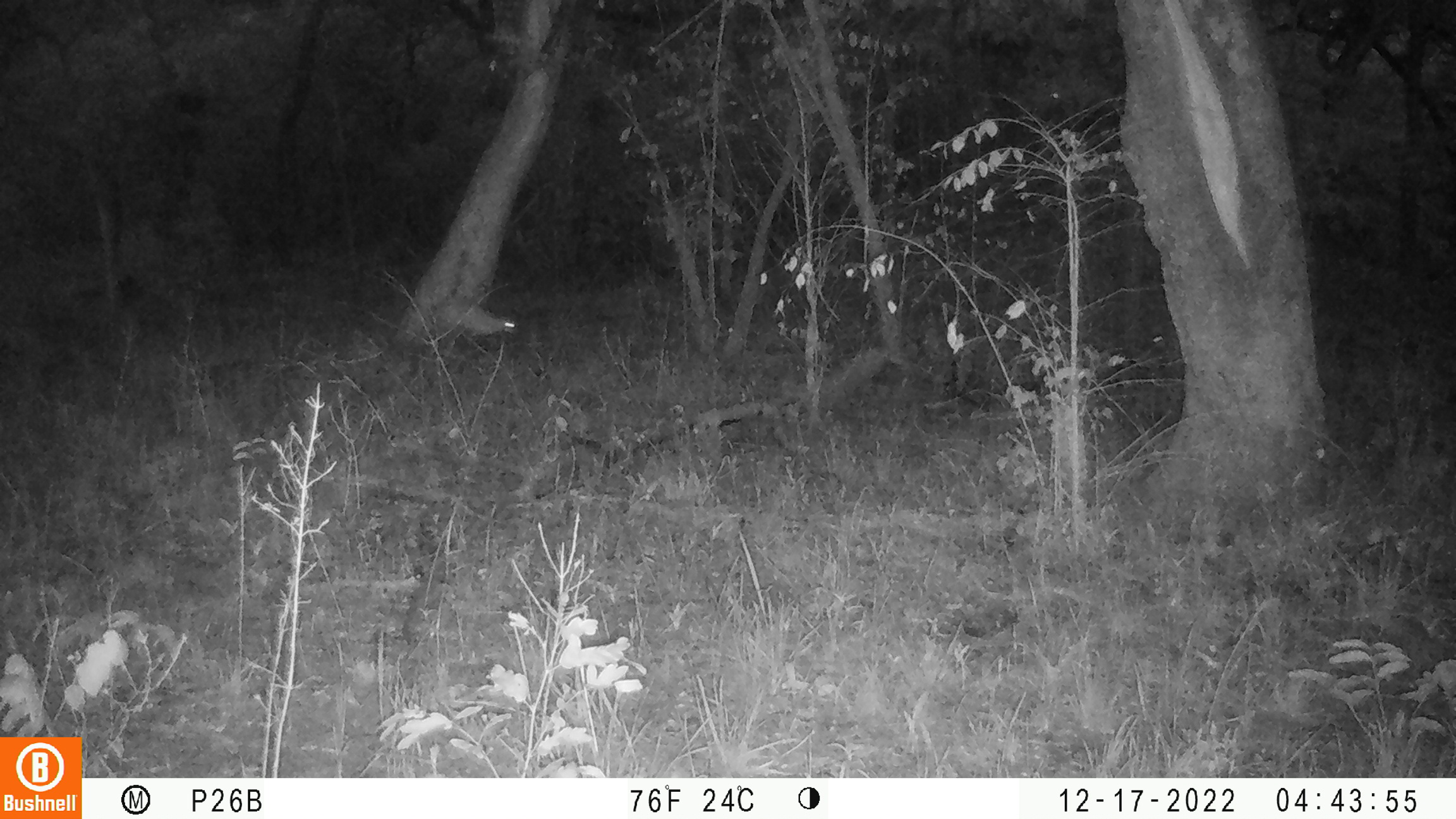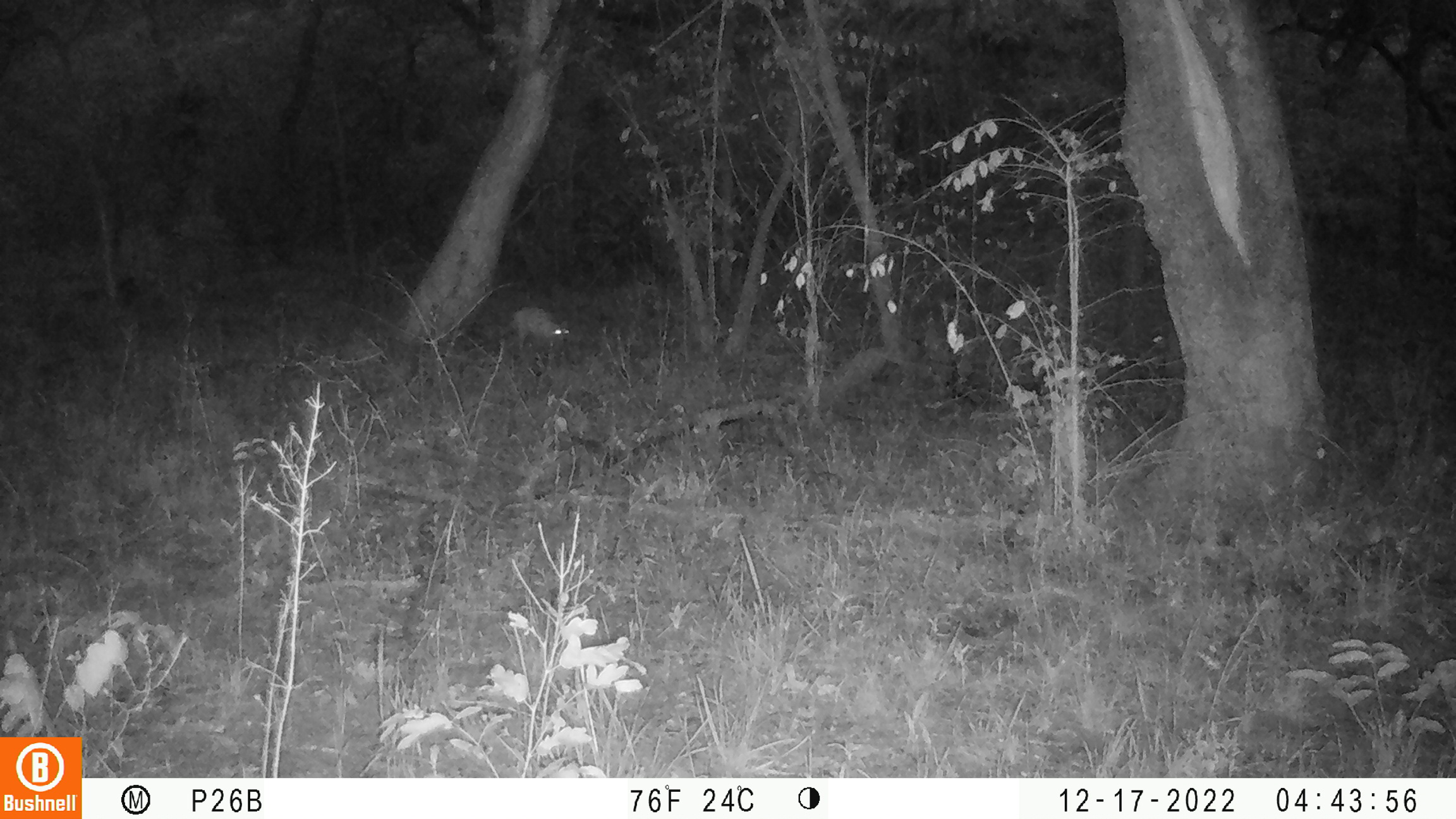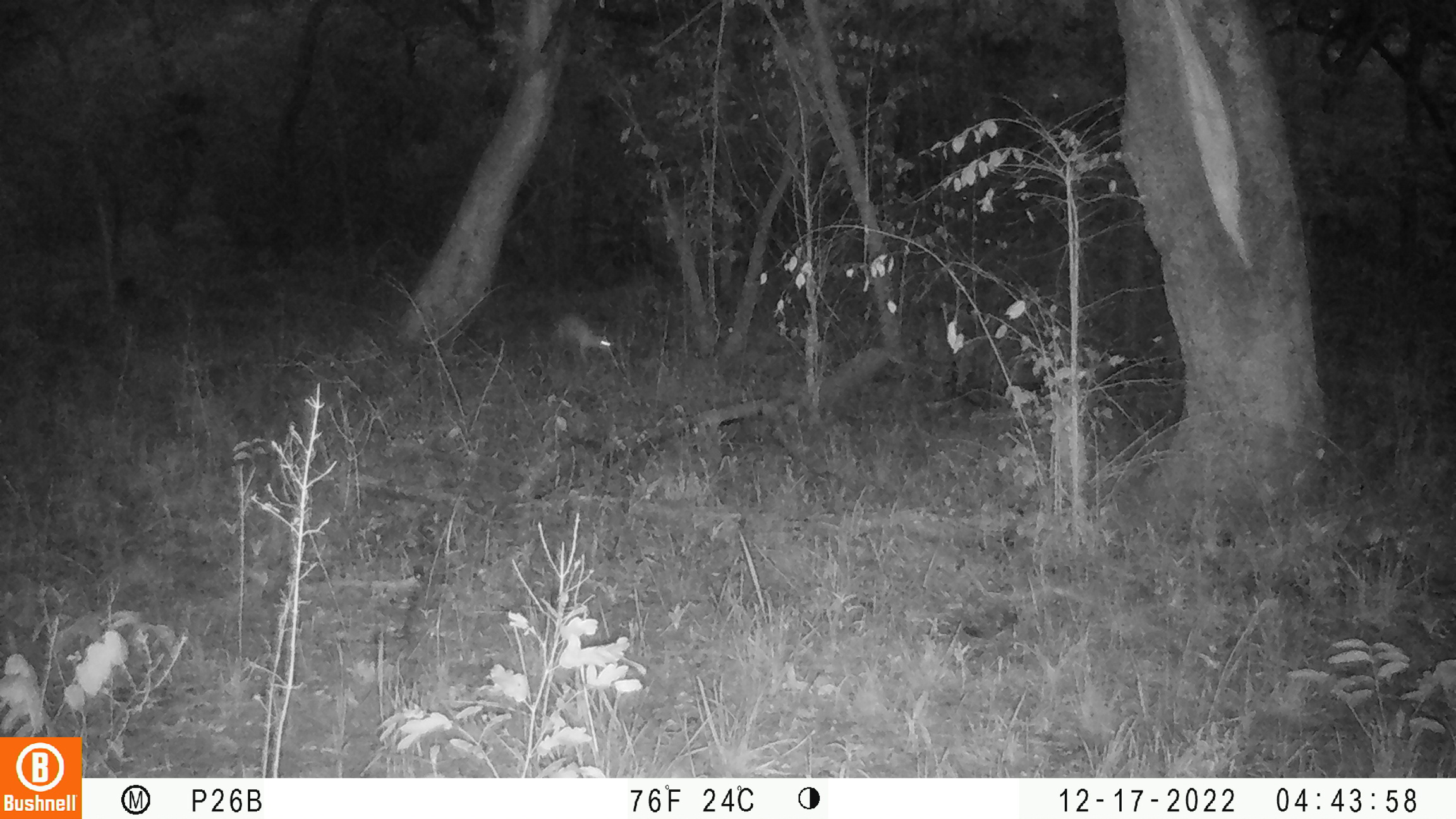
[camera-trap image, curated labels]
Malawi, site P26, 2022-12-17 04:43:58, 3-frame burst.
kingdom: Animalia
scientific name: Animalia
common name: other animal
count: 1